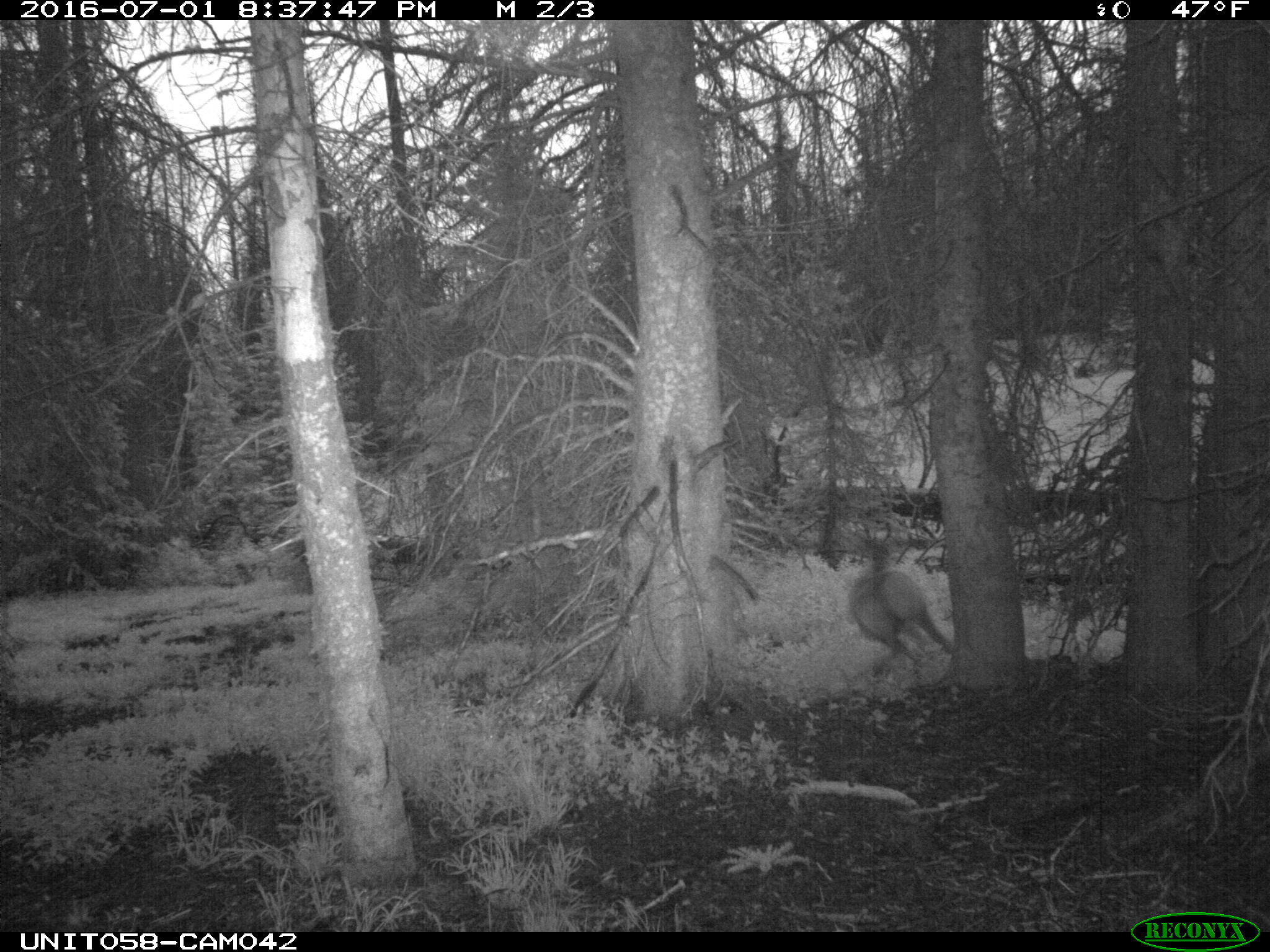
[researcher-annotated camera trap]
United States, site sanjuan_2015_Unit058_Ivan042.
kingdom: Animalia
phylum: Chordata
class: Mammalia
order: Artiodactyla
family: Cervidae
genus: Cervus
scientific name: Cervus elaphus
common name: red deer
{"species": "Cervus elaphus (red deer)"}